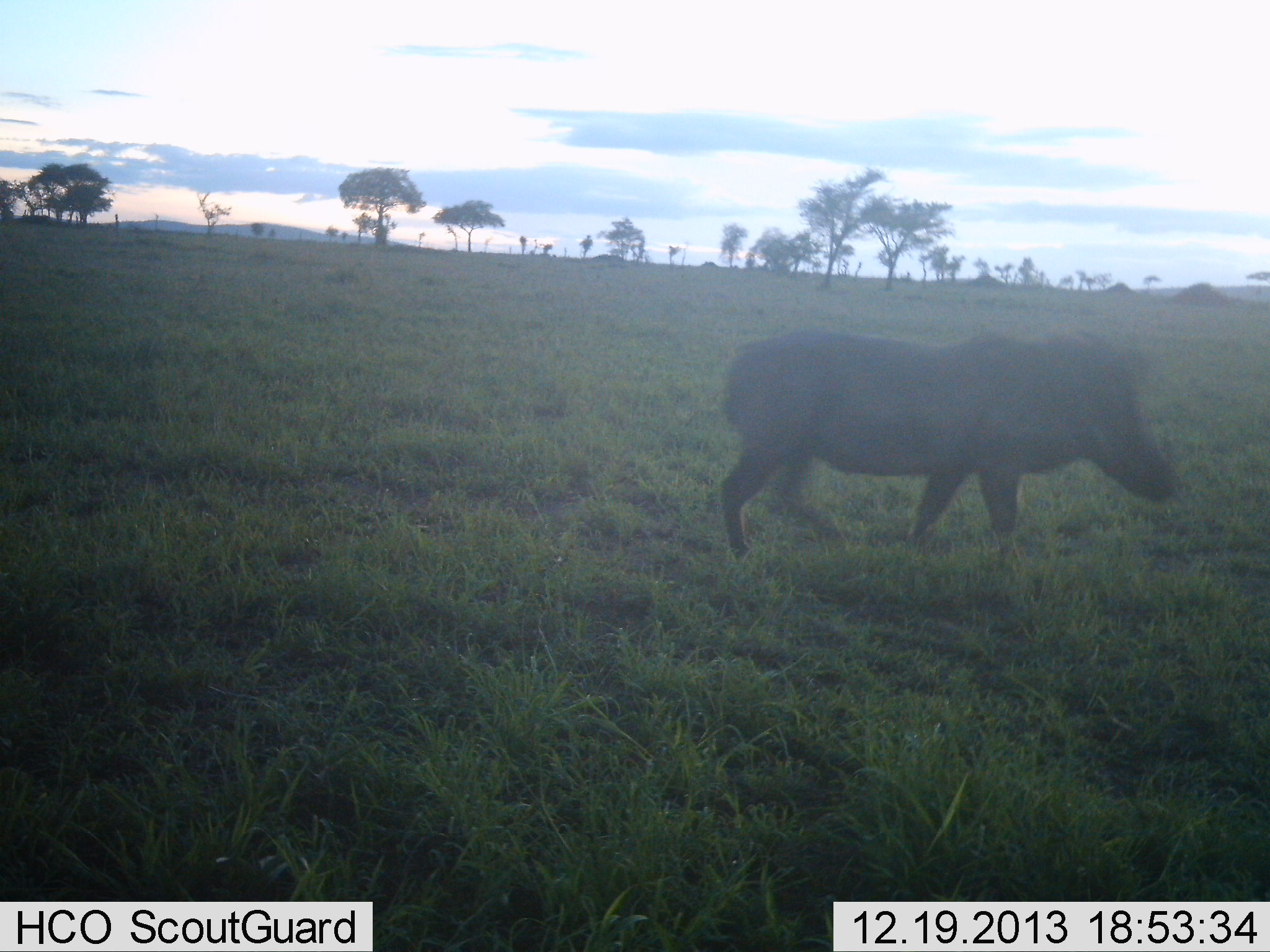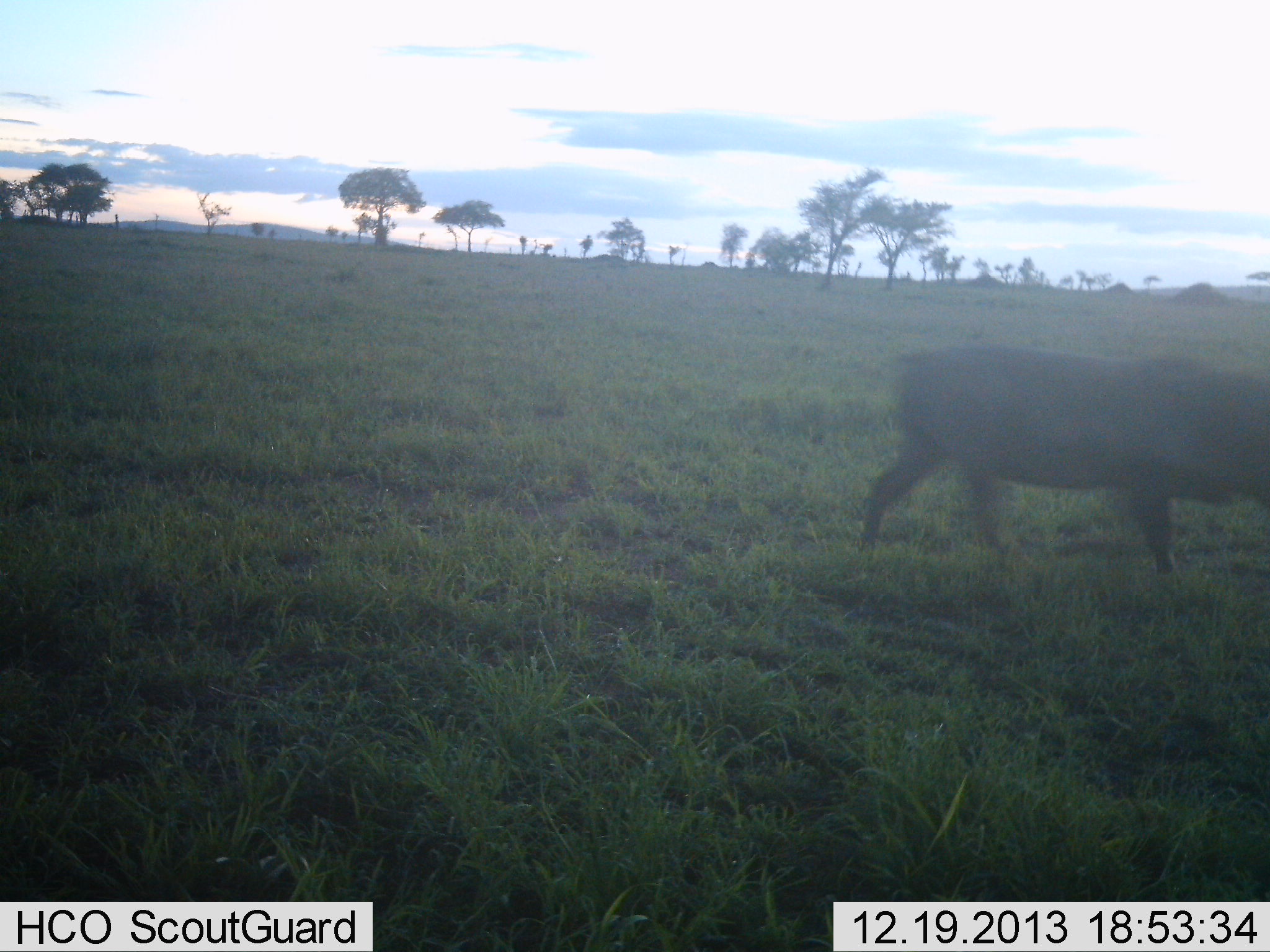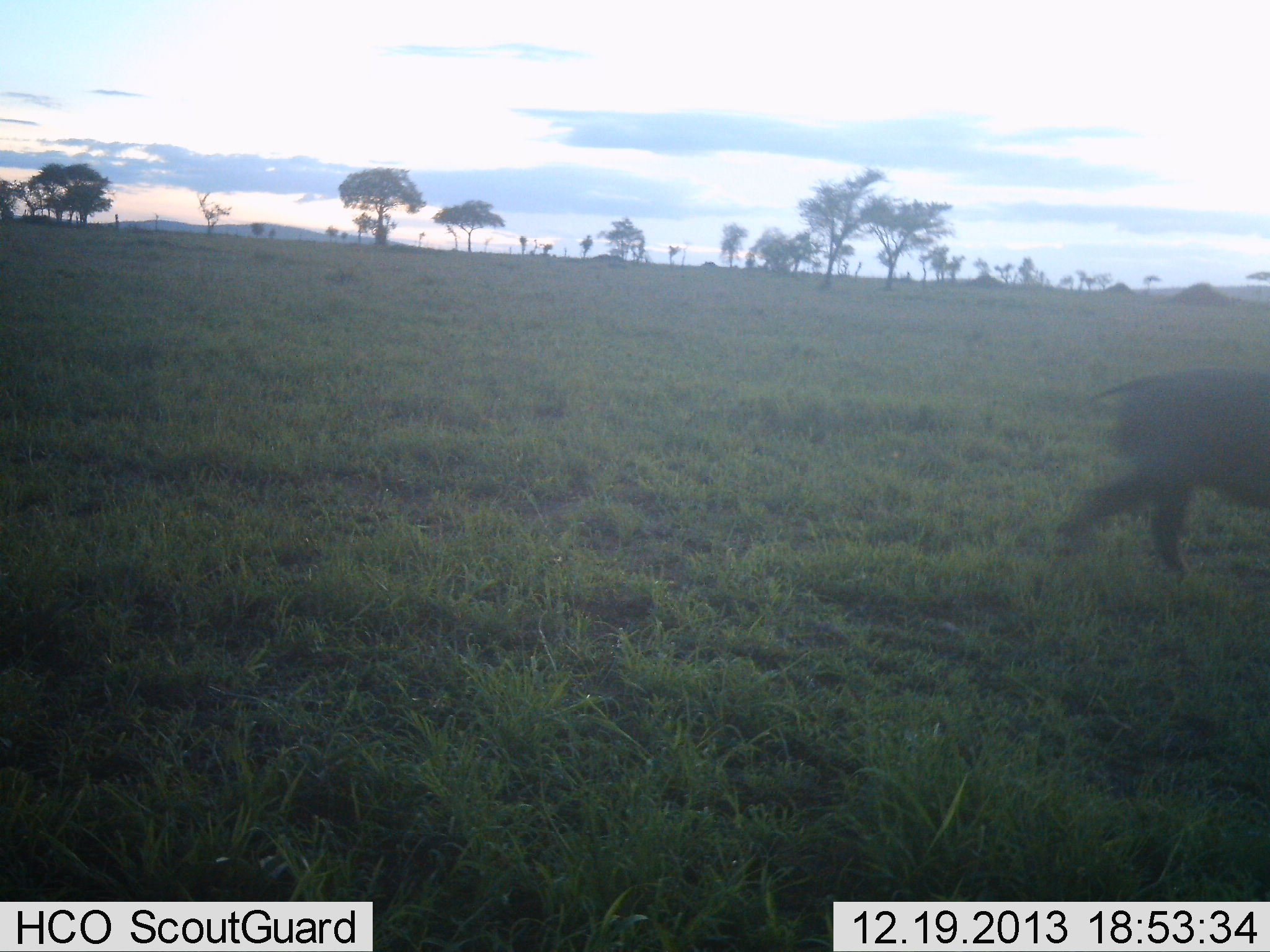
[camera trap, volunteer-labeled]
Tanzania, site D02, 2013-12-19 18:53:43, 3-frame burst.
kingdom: Animalia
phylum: Chordata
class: Mammalia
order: Artiodactyla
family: Suidae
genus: Phacochoerus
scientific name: Phacochoerus africanus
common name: warthog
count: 1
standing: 0%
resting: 0%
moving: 100%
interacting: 0%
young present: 0%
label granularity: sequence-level